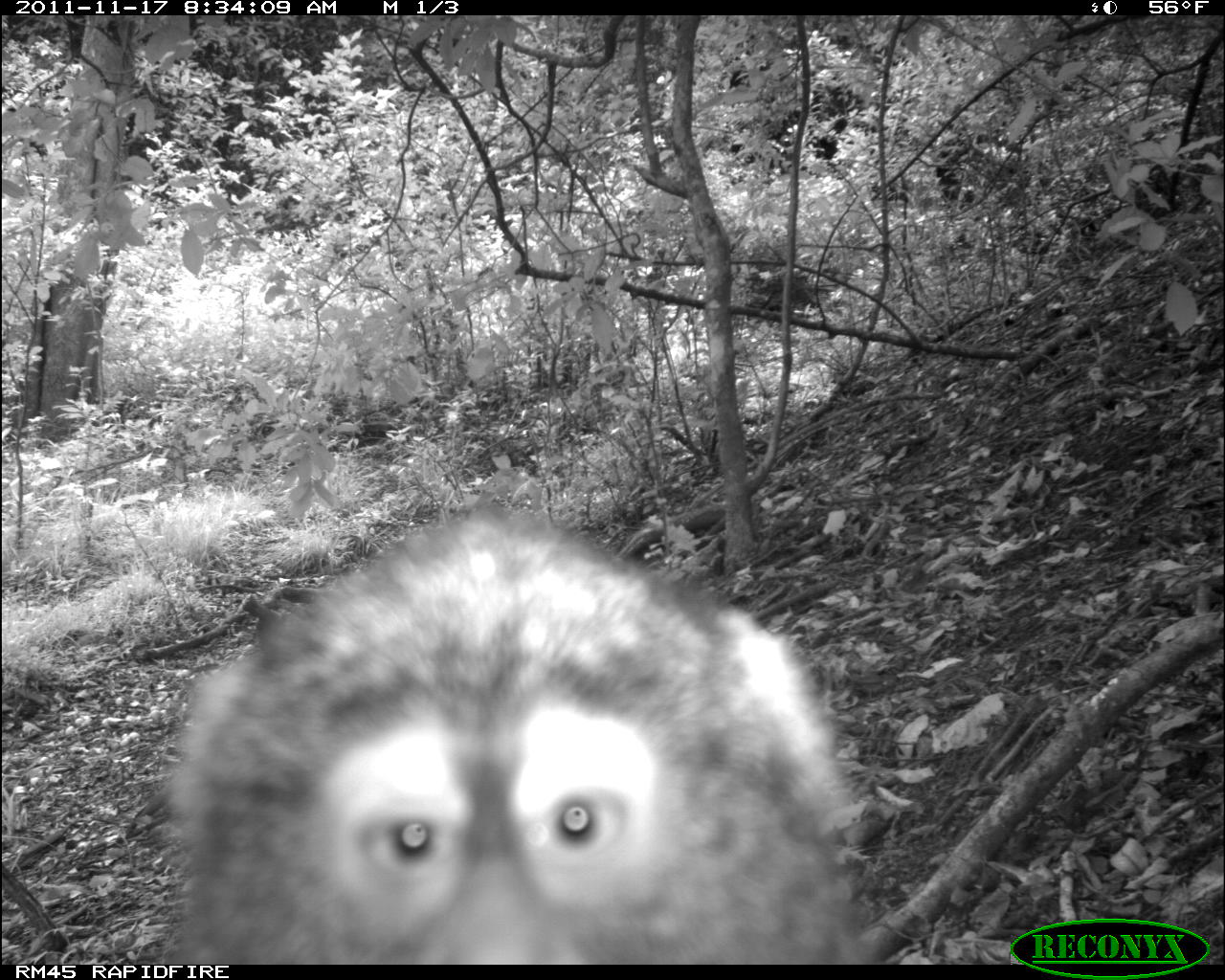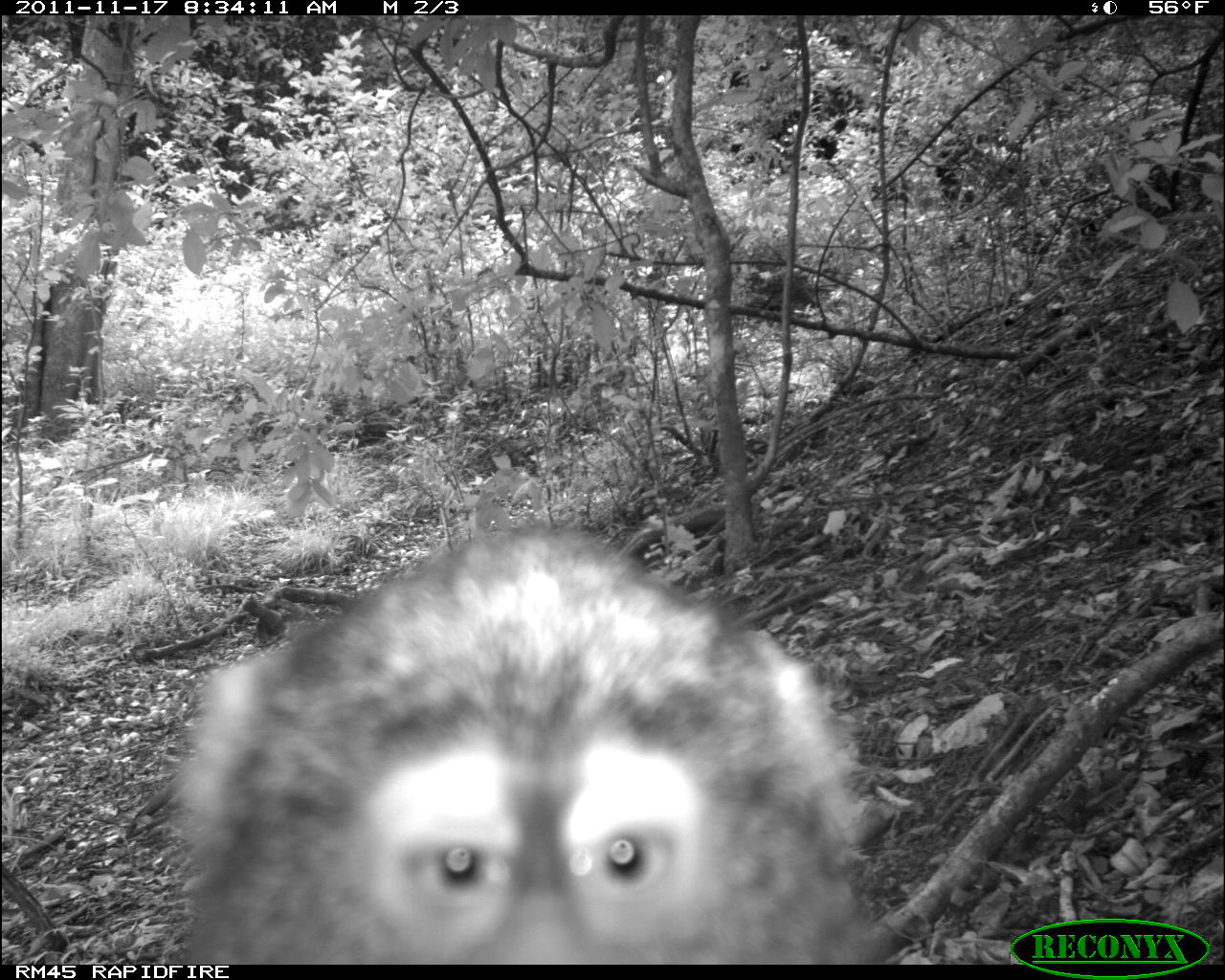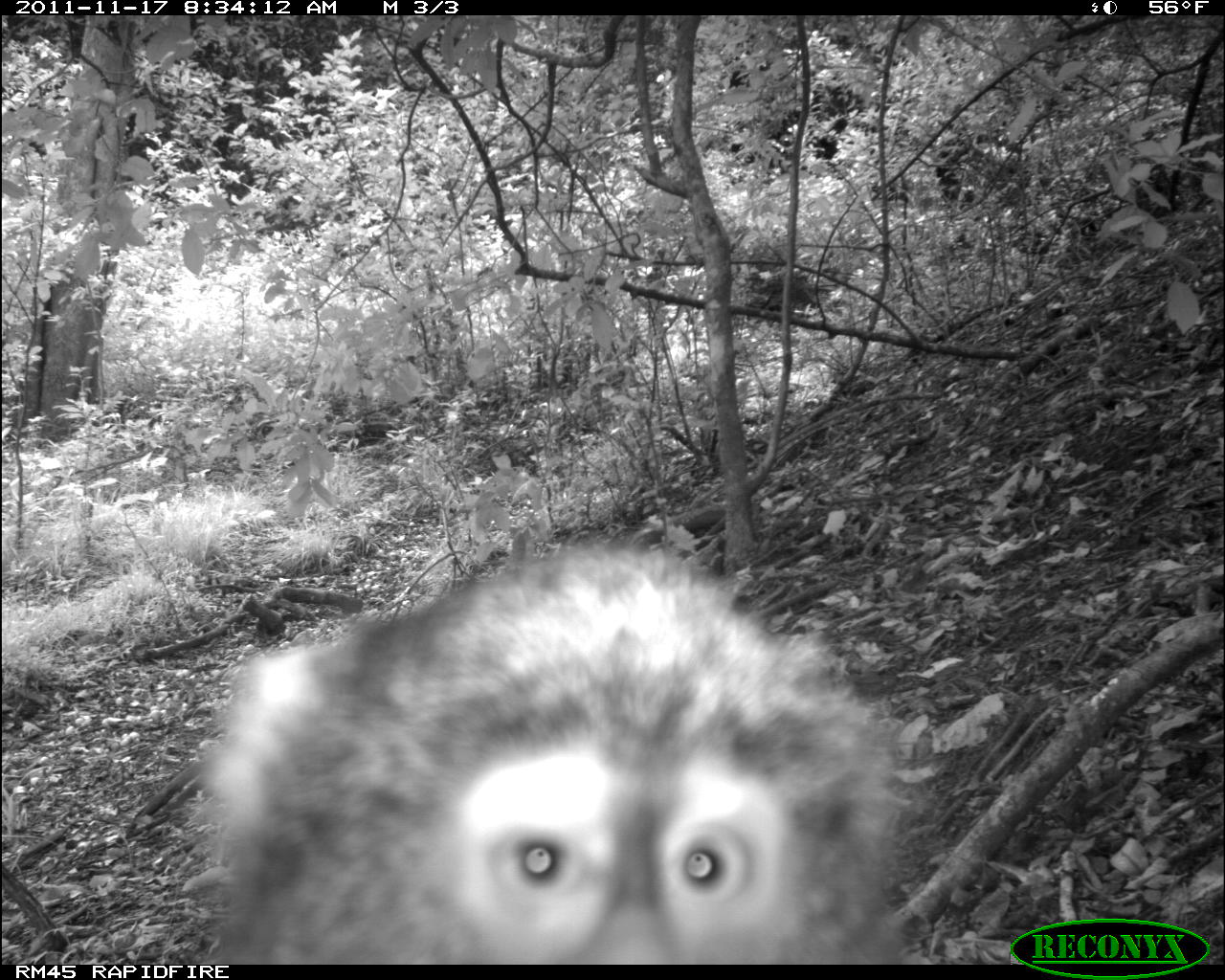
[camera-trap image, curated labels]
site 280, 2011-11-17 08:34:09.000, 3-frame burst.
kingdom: Animalia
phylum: Chordata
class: Mammalia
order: Primates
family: Cercopithecidae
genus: Cercopithecus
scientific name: Cercopithecus erythrogaster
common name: sykes  monkey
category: cercopithecus albogularis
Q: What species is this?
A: Cercopithecus albogularis (sykes  monkey) (Cercopithecus erythrogaster).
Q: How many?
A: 1.